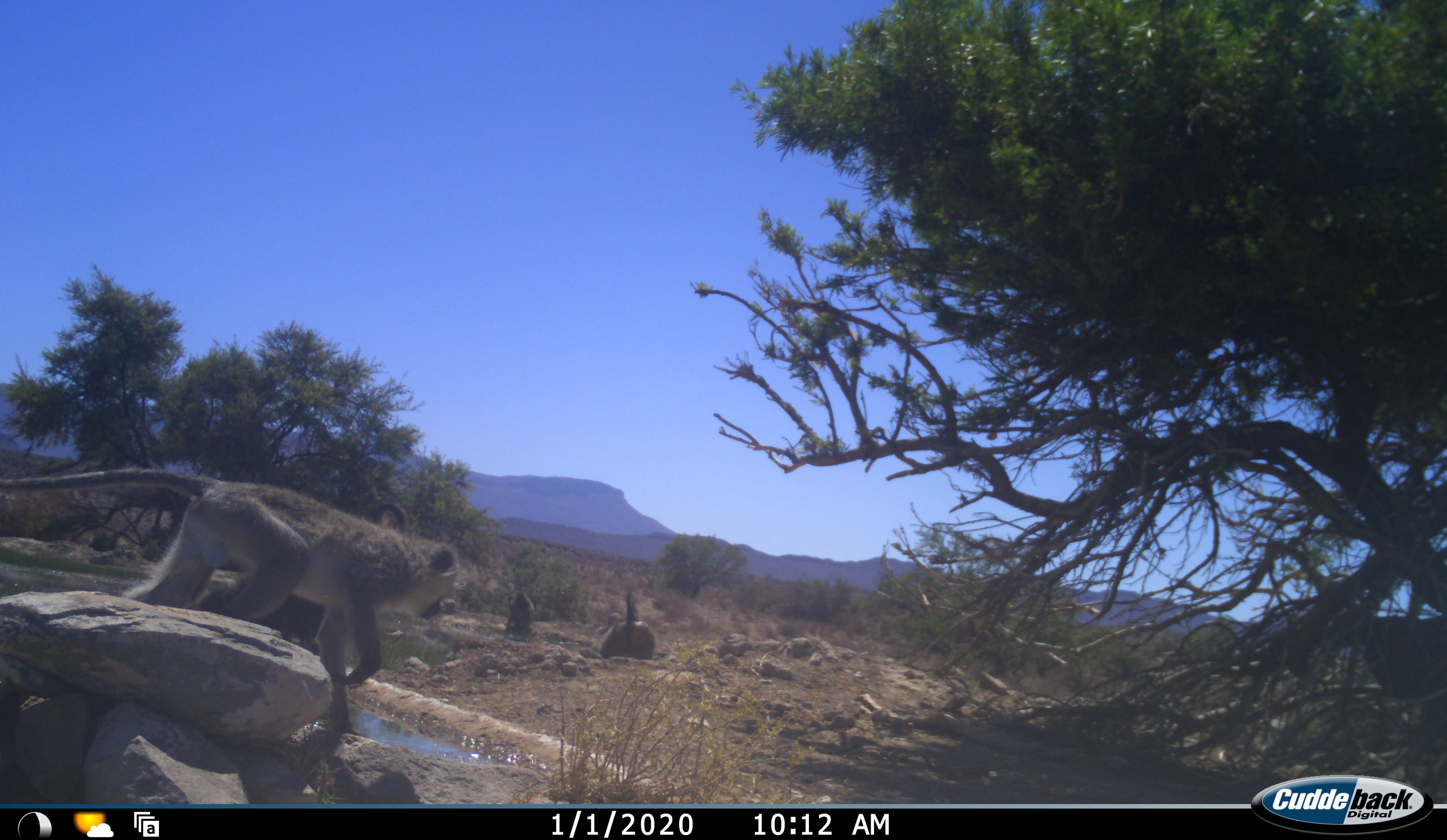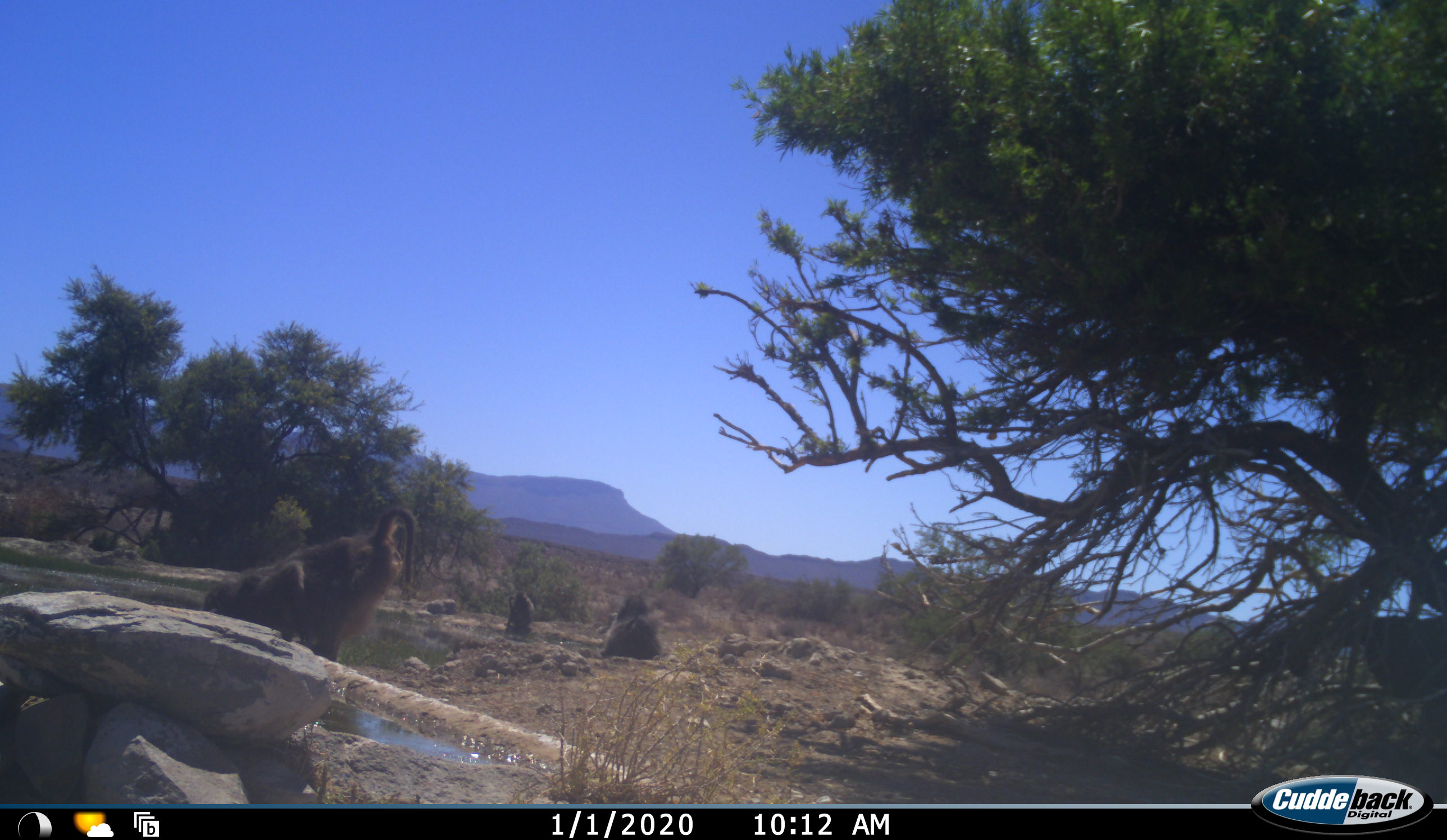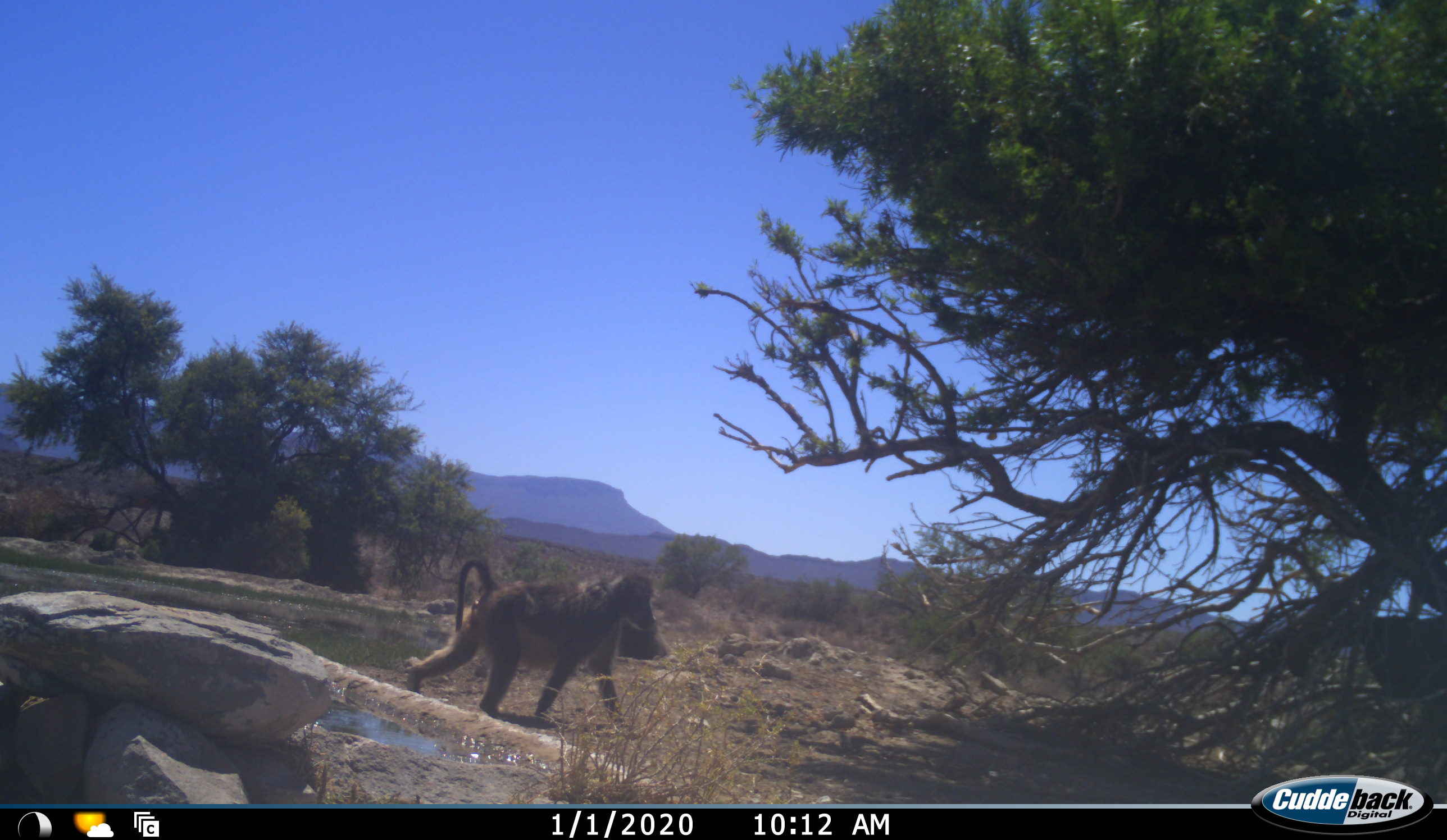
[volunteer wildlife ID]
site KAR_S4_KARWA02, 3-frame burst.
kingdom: Animalia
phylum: Chordata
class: Mammalia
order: Primates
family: Cercopithecidae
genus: Papio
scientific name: Papio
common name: baboon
Baboon (Papio), count 3. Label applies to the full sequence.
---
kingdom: Animalia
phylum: Chordata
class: Mammalia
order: Primates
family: Cercopithecidae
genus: Chlorocebus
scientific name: Chlorocebus pygerythrus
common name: vervet monkey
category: monkeyvervet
Monkeyvervet (vervet monkey) (Chlorocebus pygerythrus), count 1. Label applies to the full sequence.